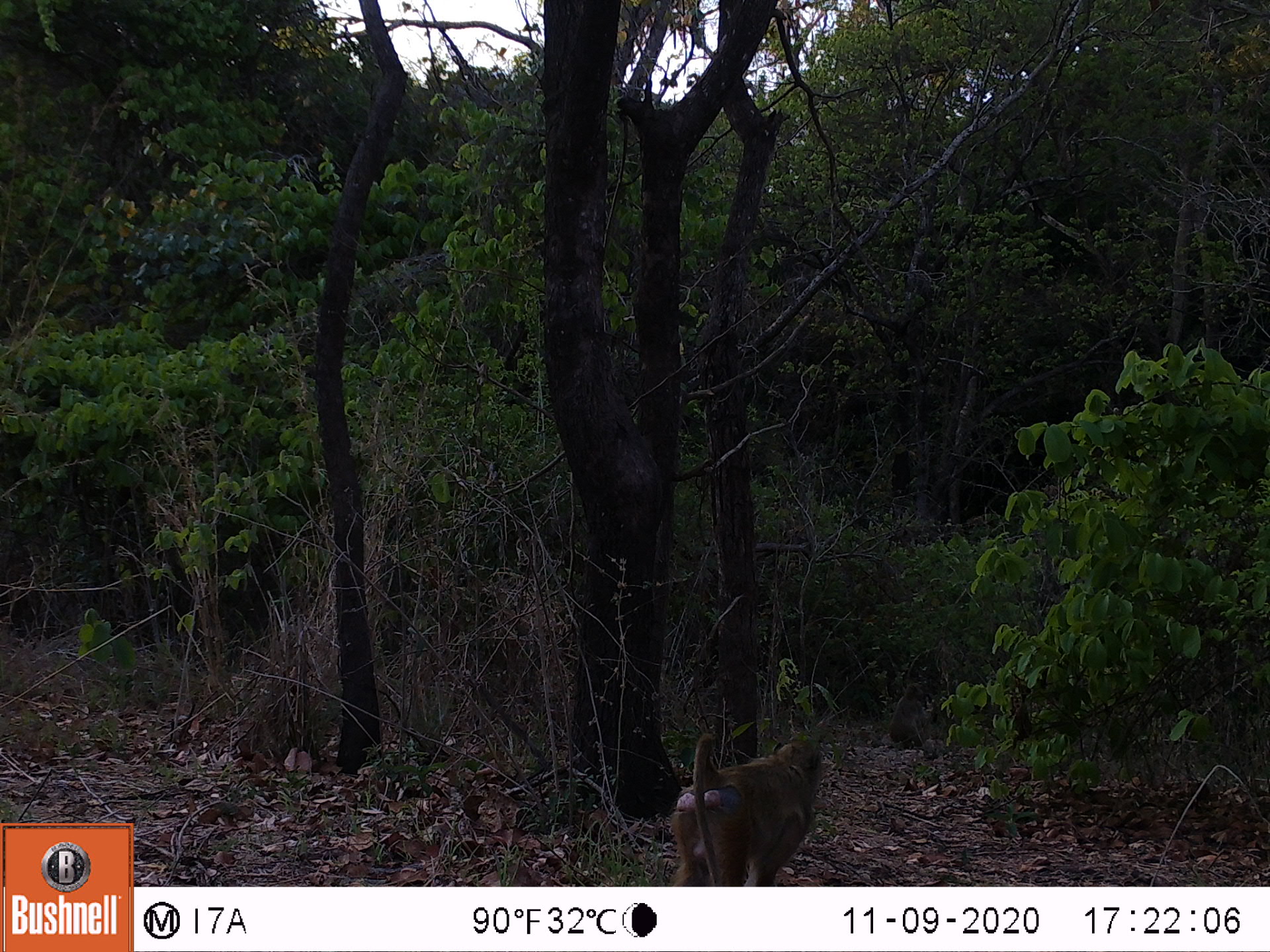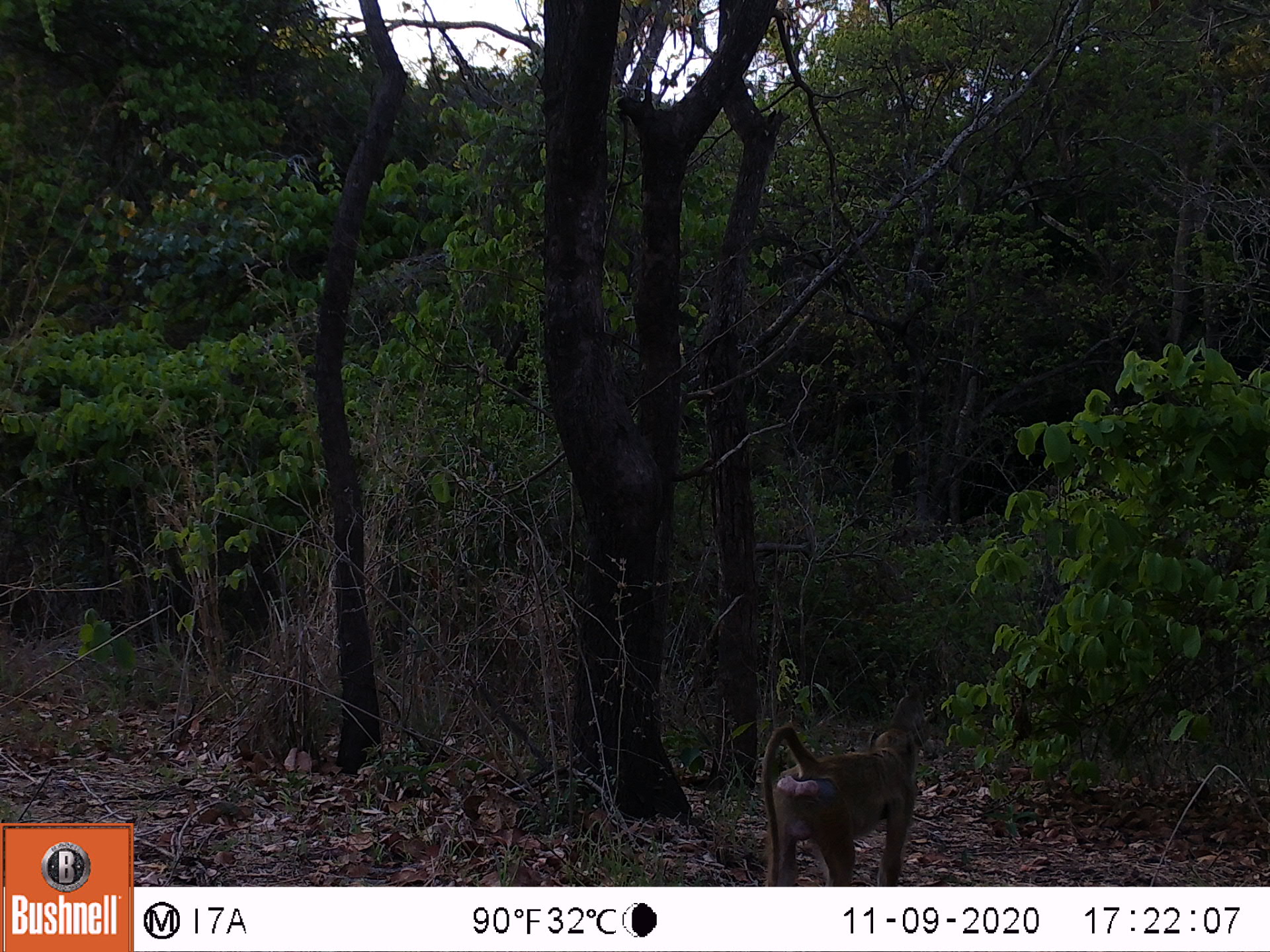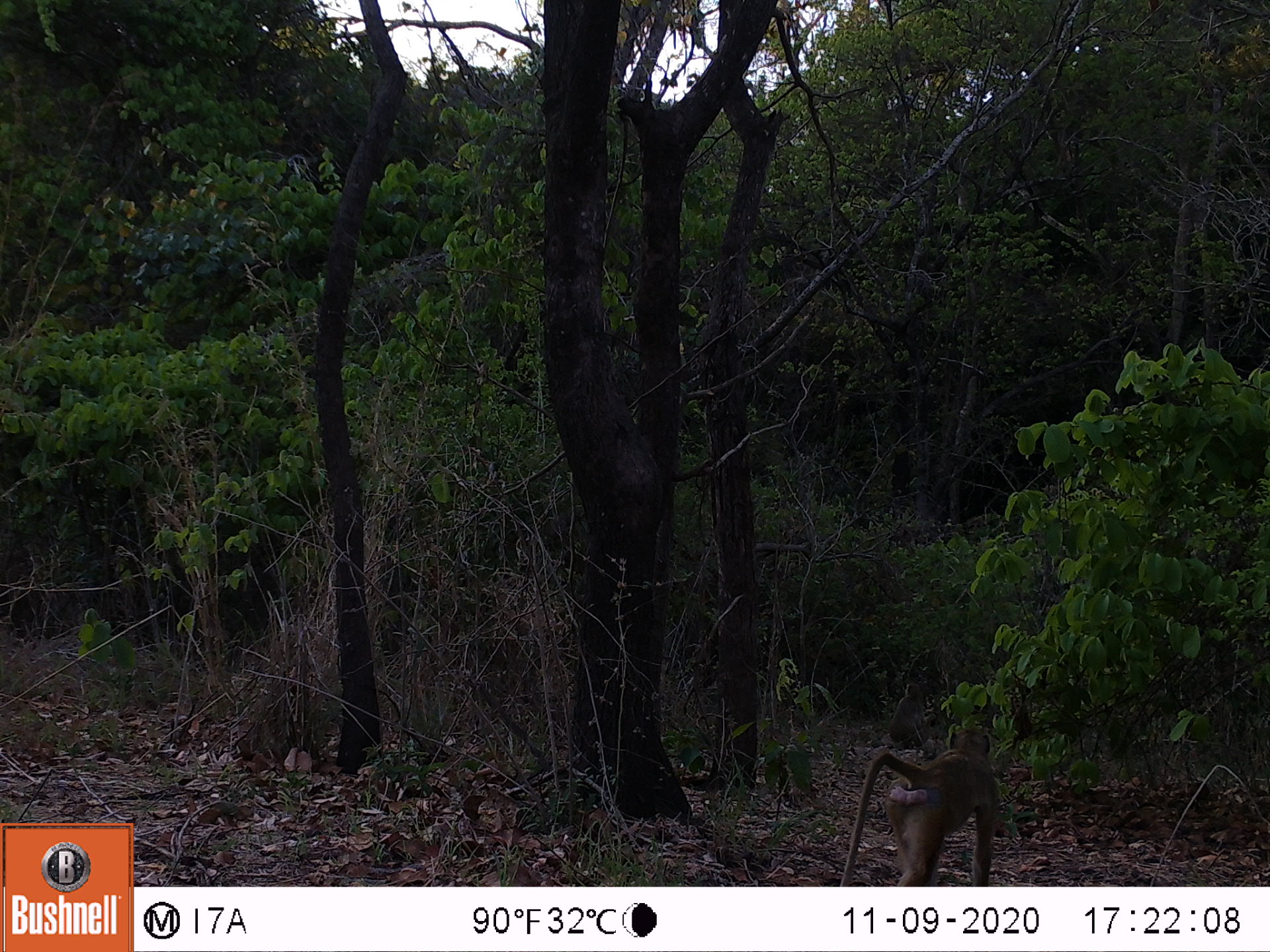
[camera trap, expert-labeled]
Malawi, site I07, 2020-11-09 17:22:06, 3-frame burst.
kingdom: Animalia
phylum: Chordata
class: Mammalia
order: Primates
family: Cercopithecidae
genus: Papio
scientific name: Papio cynocephalus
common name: yellow baboon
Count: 1.